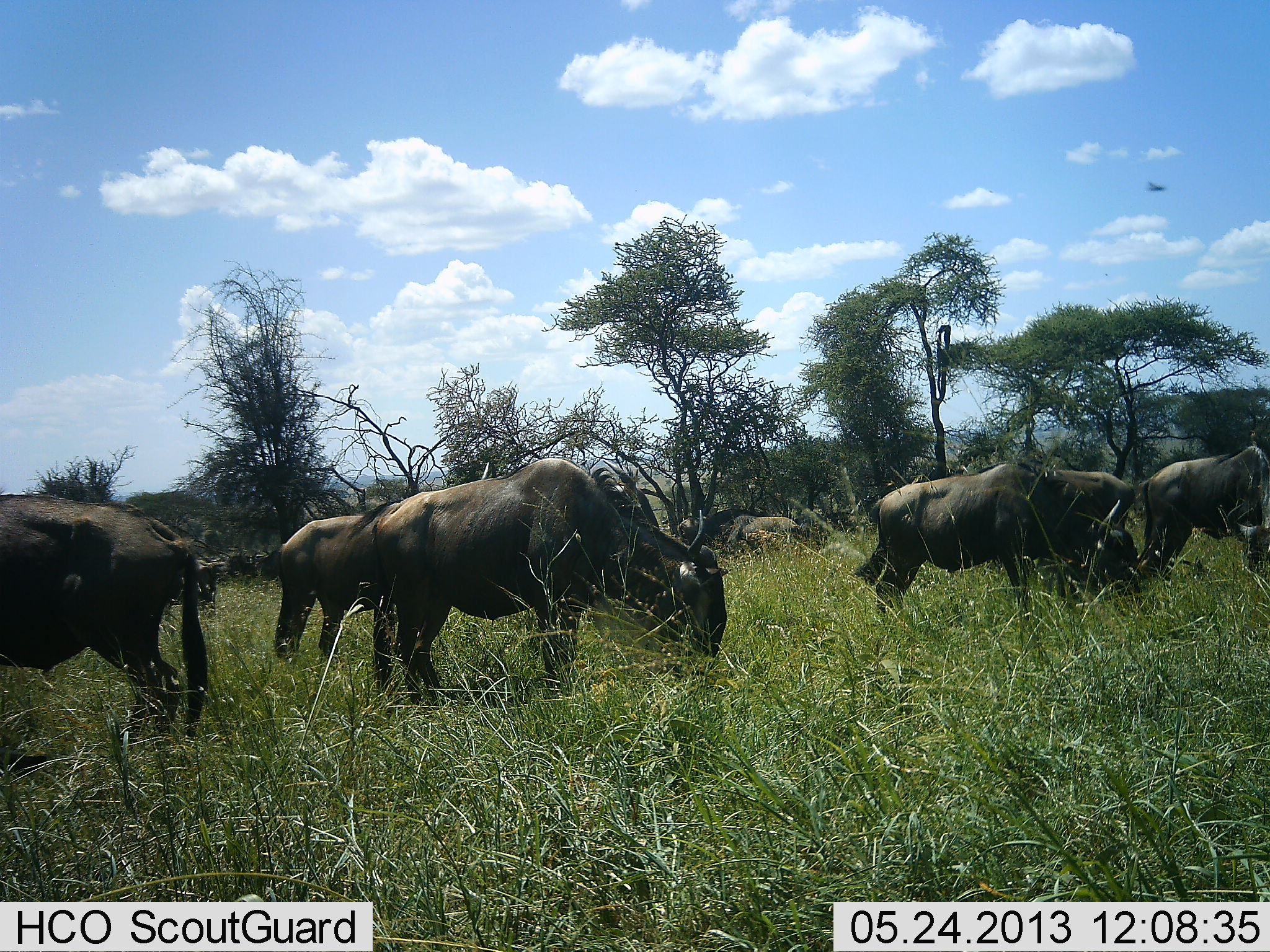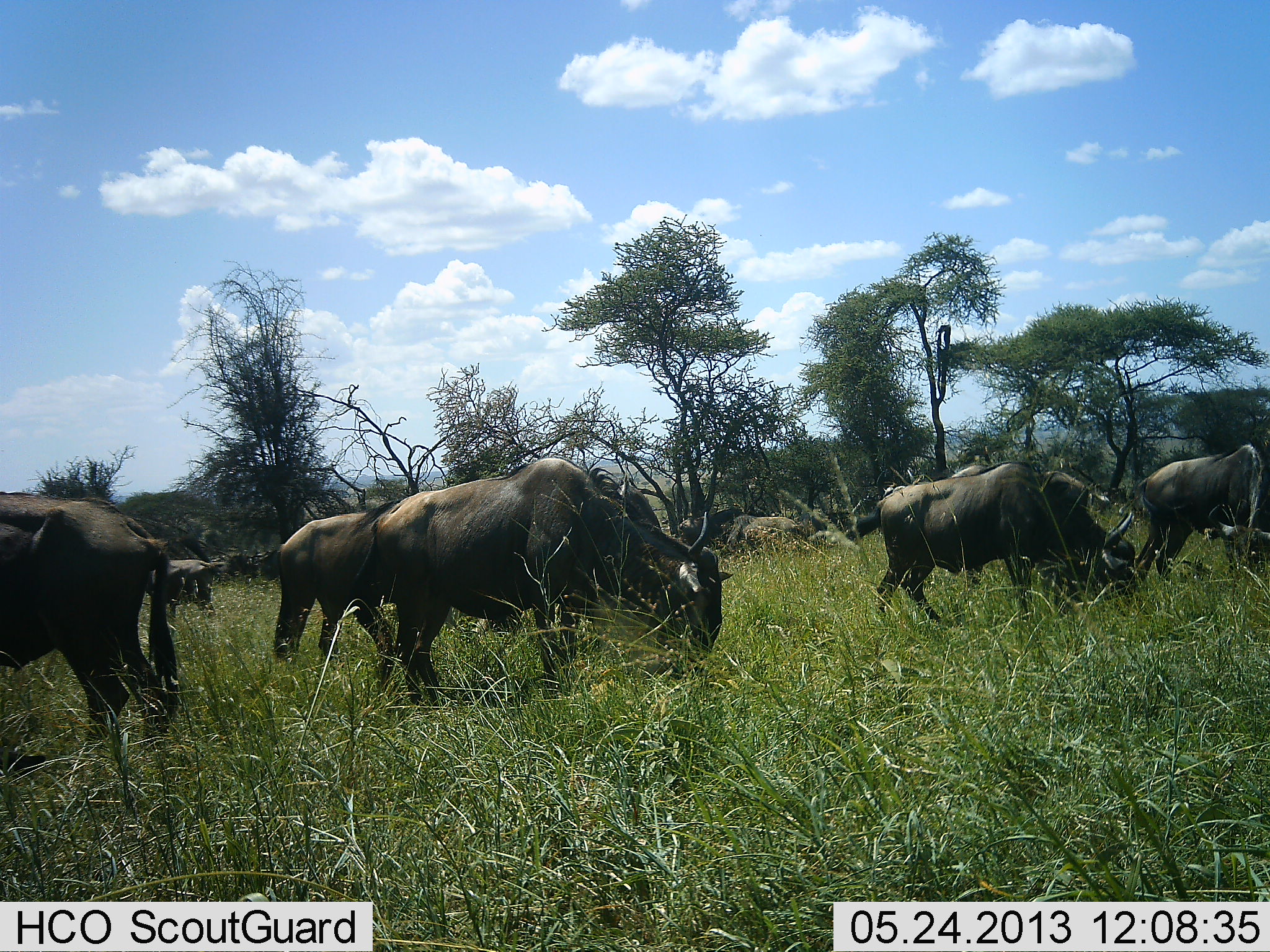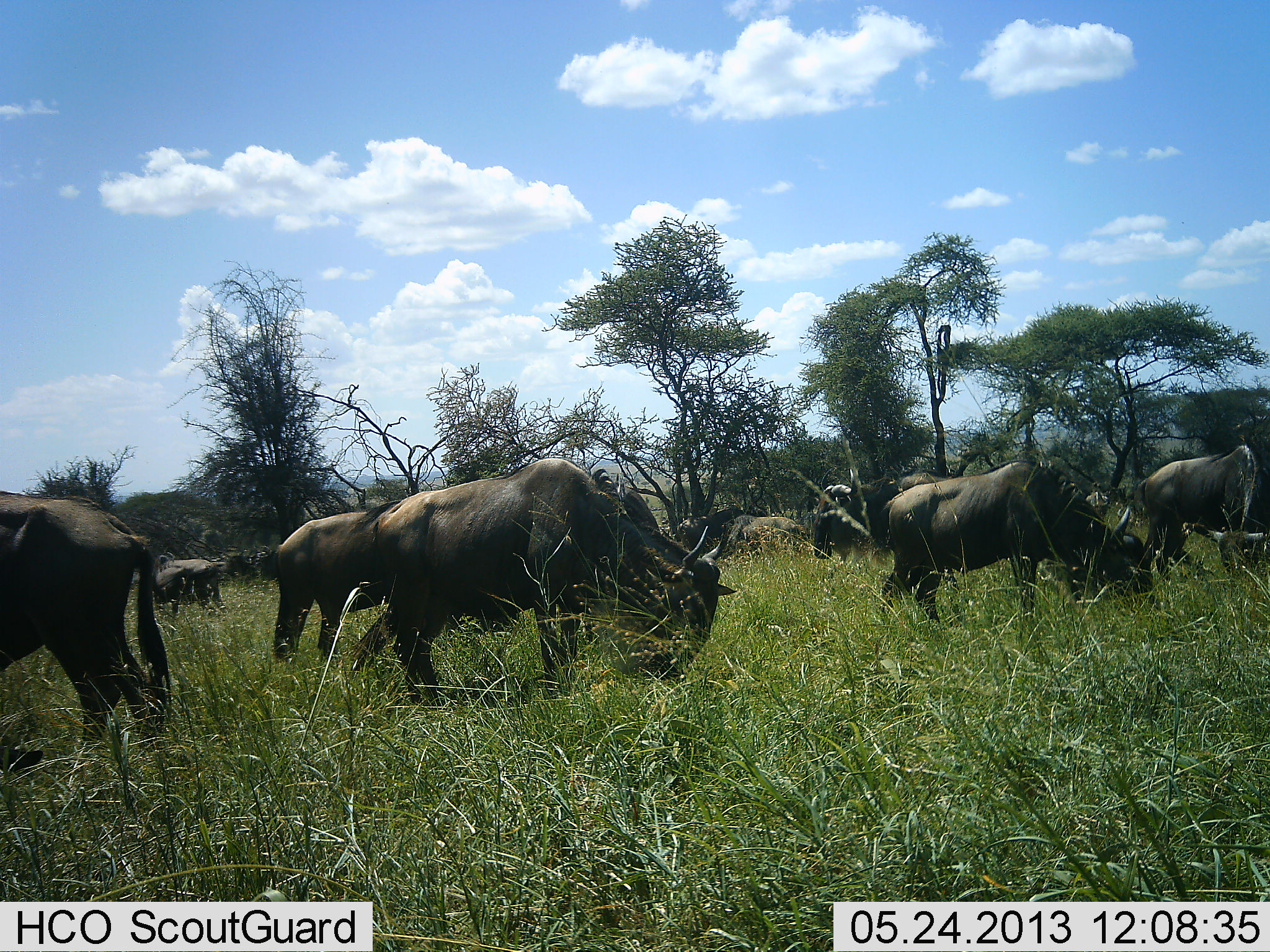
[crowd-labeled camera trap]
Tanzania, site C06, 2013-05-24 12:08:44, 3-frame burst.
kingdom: Animalia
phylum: Chordata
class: Mammalia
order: Artiodactyla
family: Bovidae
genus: Connochaetes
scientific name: Connochaetes taurinus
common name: blue wildebeest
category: wildebeest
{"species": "wildebeest (blue wildebeest) (Connochaetes taurinus)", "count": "8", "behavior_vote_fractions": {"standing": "38%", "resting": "8%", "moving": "31%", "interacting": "8%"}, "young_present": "0%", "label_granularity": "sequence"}